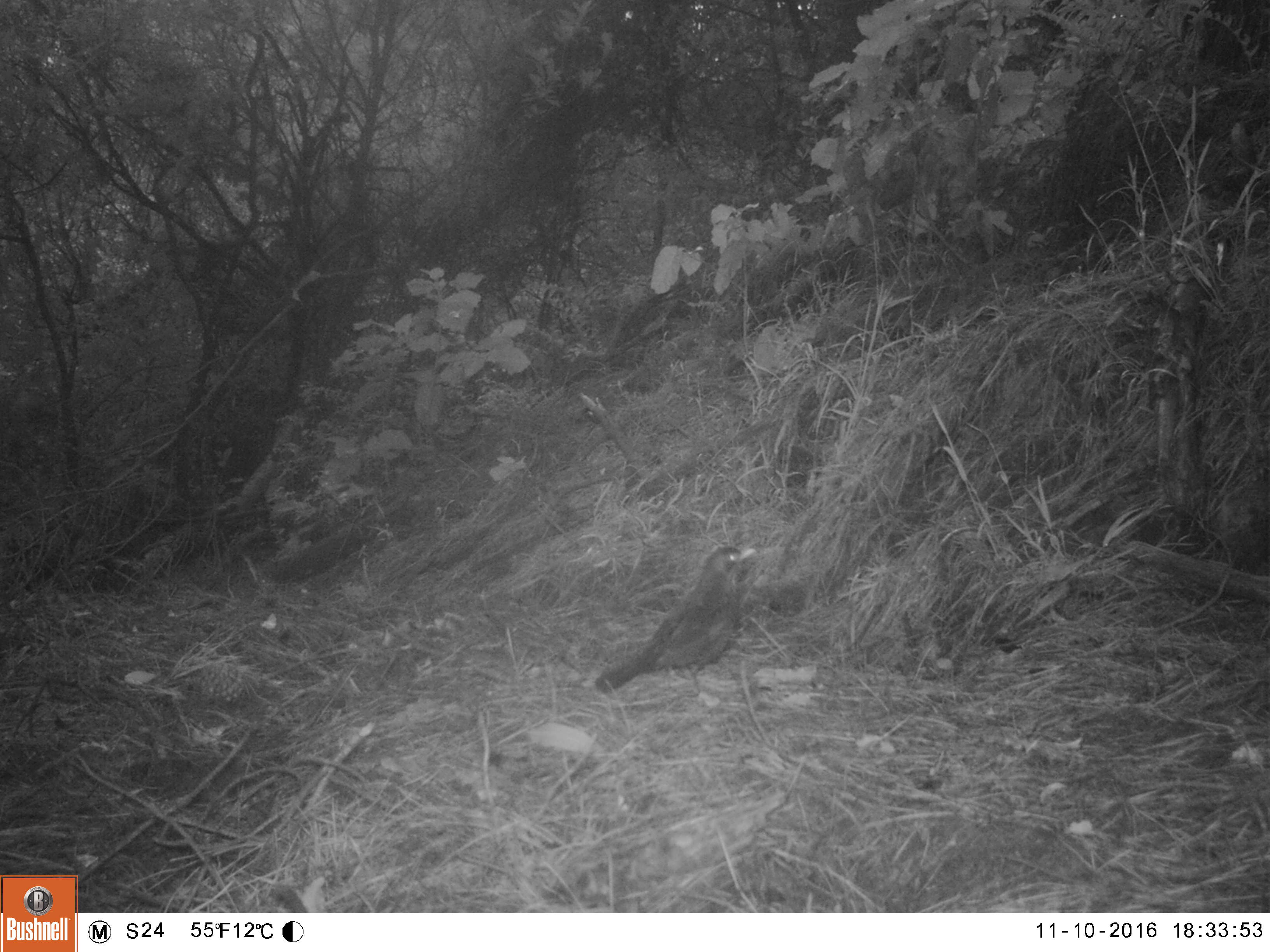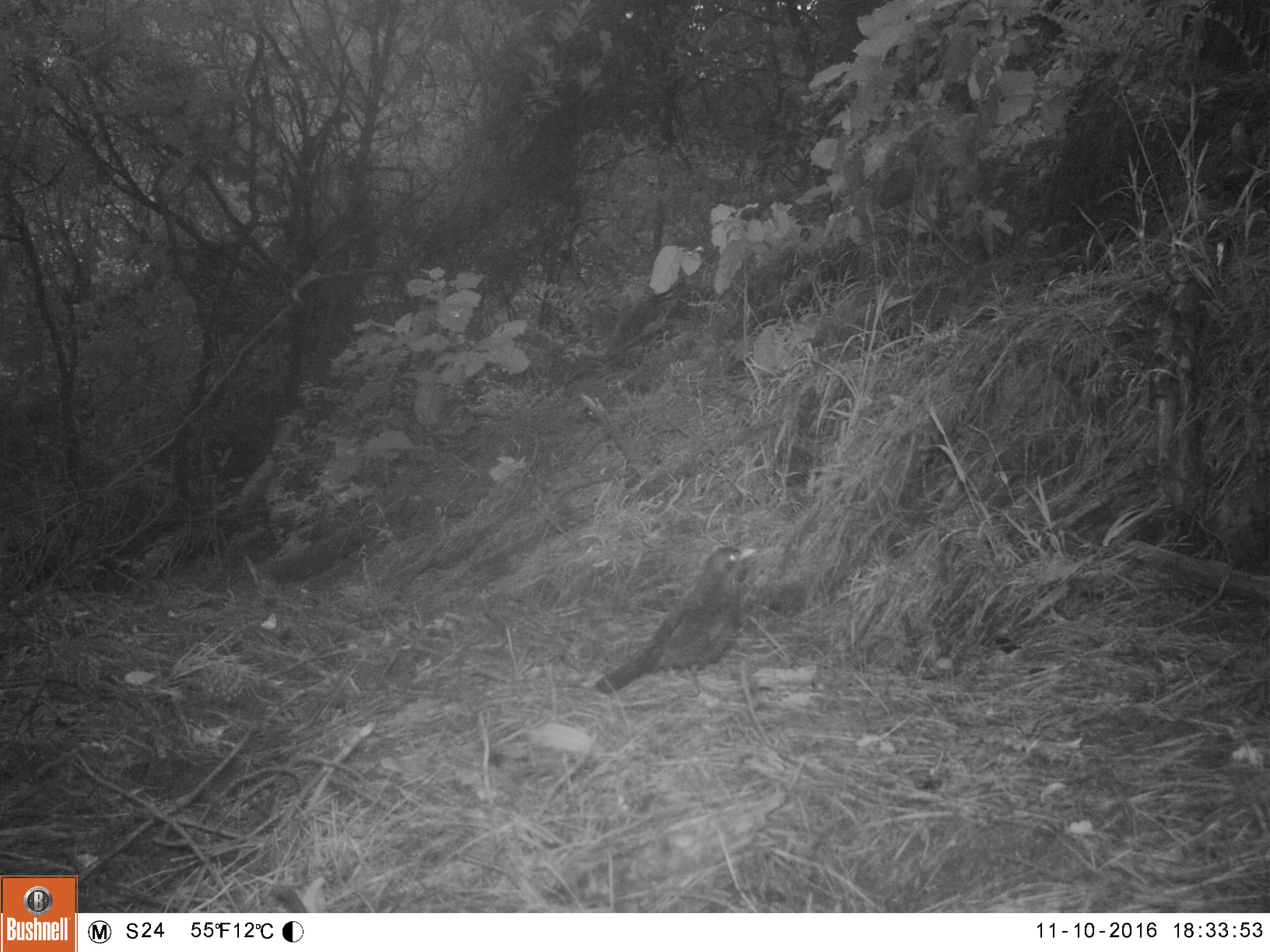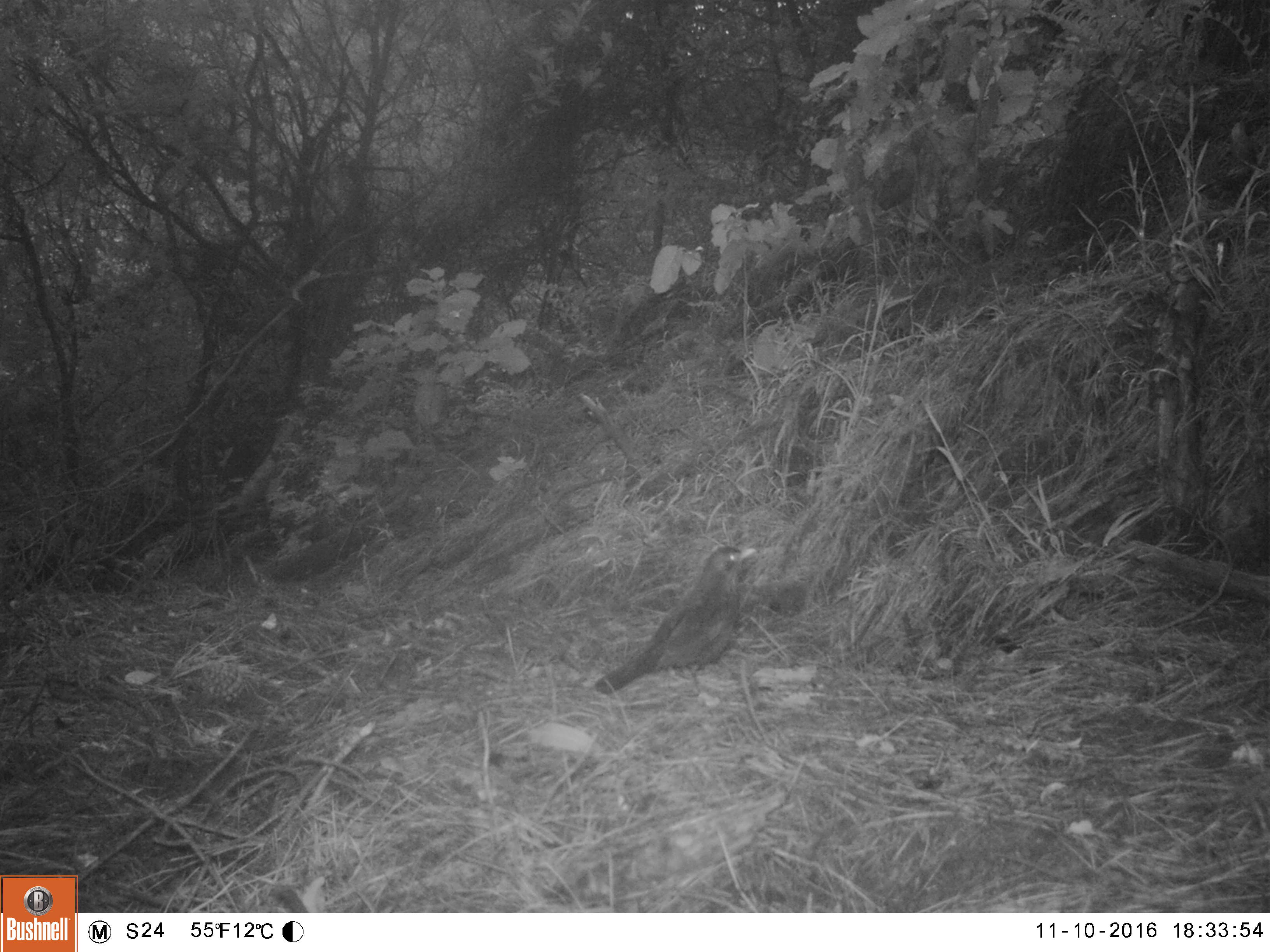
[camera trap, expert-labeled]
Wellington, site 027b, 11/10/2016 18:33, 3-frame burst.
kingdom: Animalia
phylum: Chordata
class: Aves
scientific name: Aves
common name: bird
Bird (Aves).